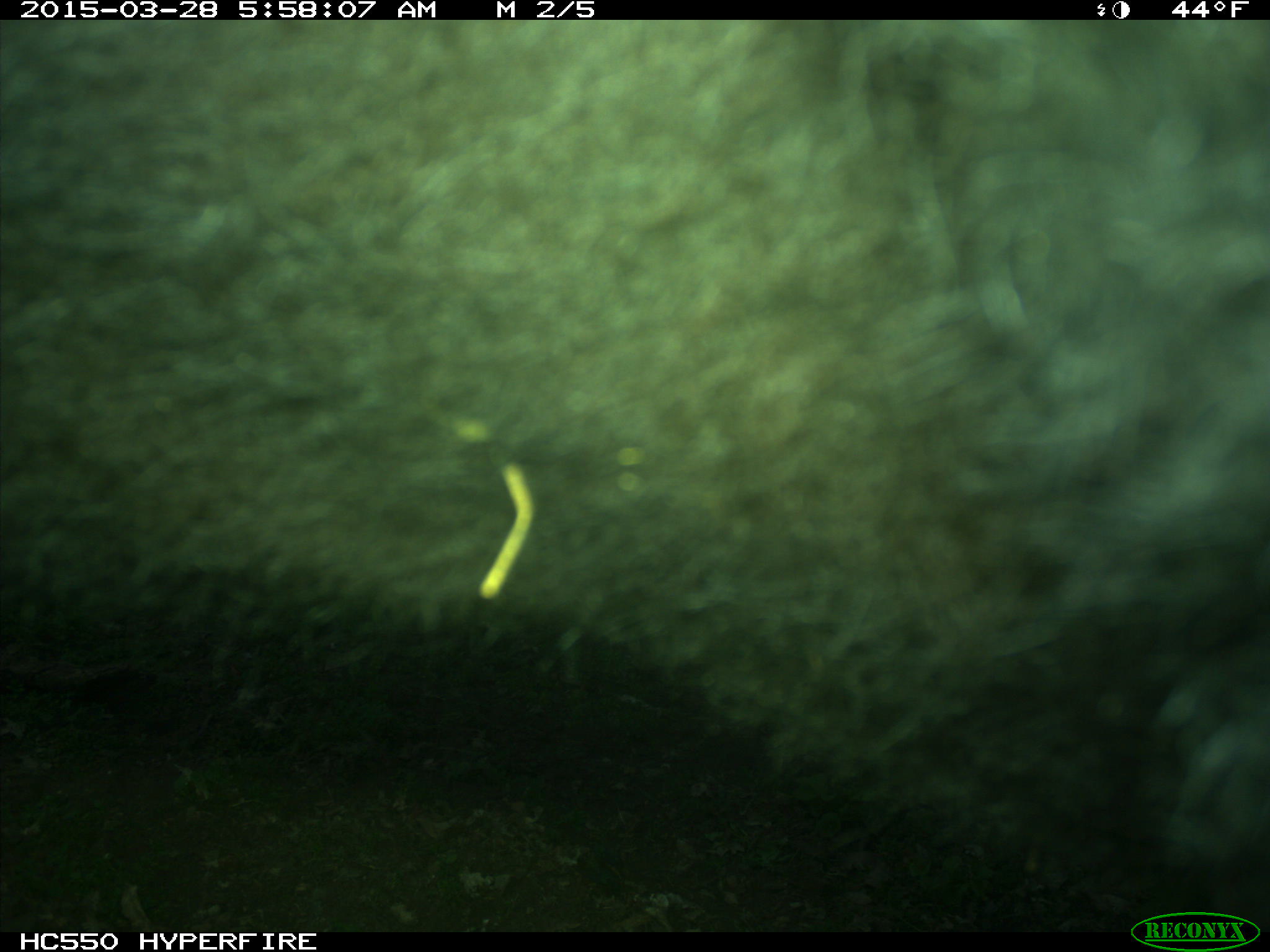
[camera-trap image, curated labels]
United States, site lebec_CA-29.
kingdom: Animalia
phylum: Chordata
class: Mammalia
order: Artiodactyla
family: Bovidae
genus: Bos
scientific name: Bos taurus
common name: domestic cow